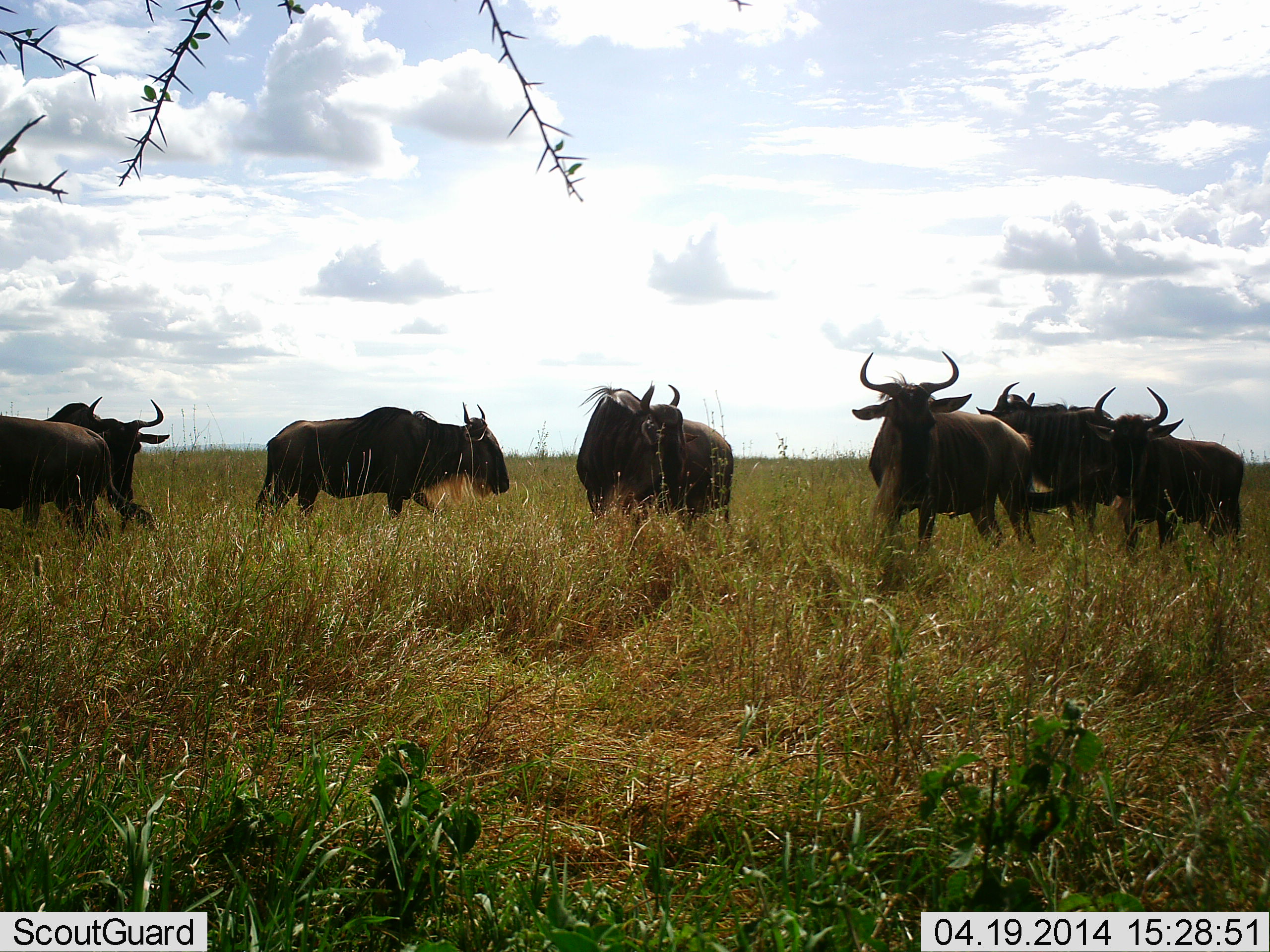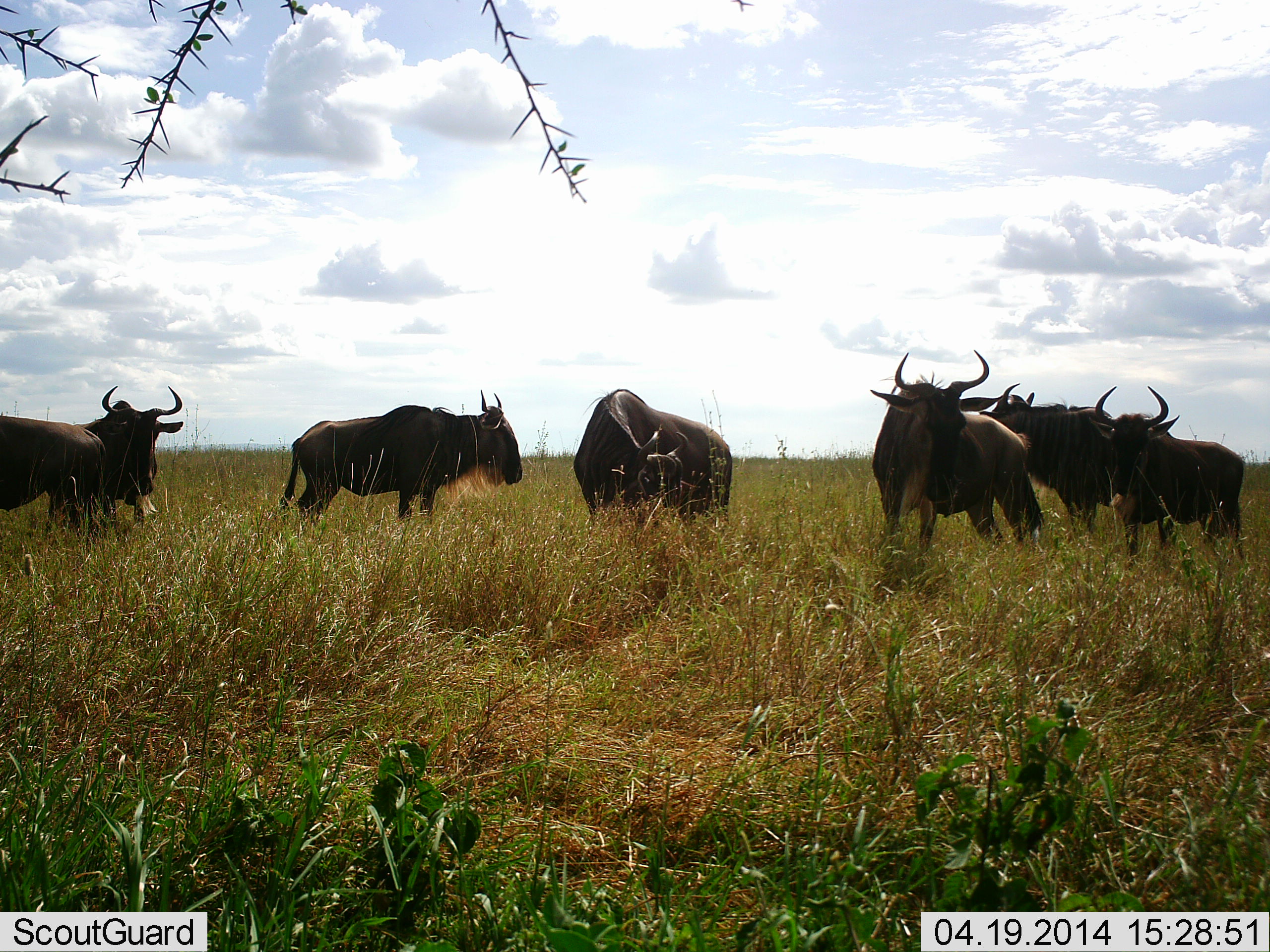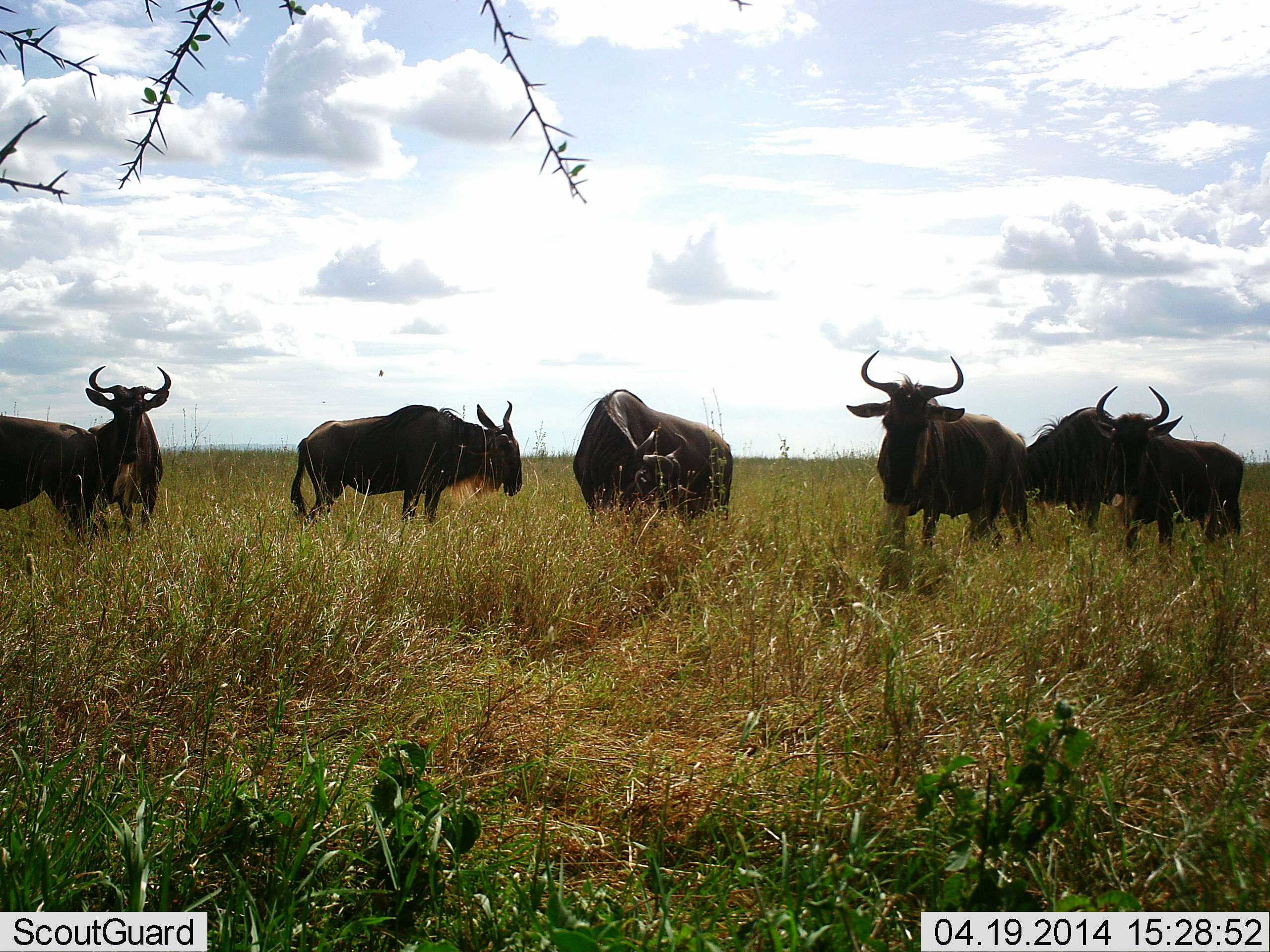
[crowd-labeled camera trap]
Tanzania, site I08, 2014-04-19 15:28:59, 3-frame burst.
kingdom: Animalia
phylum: Chordata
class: Mammalia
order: Artiodactyla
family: Bovidae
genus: Connochaetes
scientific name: Connochaetes taurinus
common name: blue wildebeest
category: wildebeest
Wildebeest (blue wildebeest) (Connochaetes taurinus), count 7. Behavior (volunteer vote fractions): standing 88%, resting 5%, moving 14%, interacting 9%. Young present (vote fraction): 0%. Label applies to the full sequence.